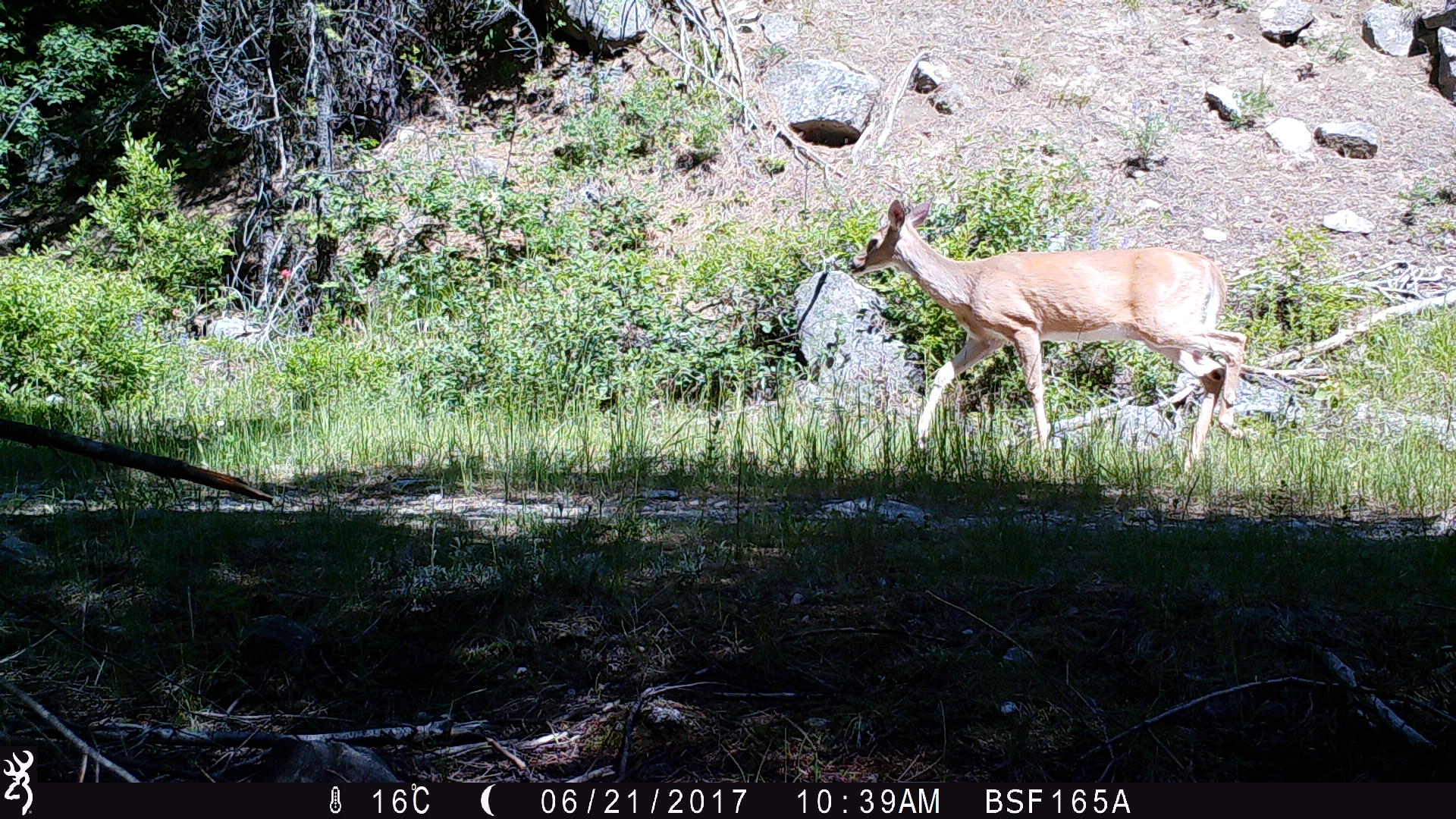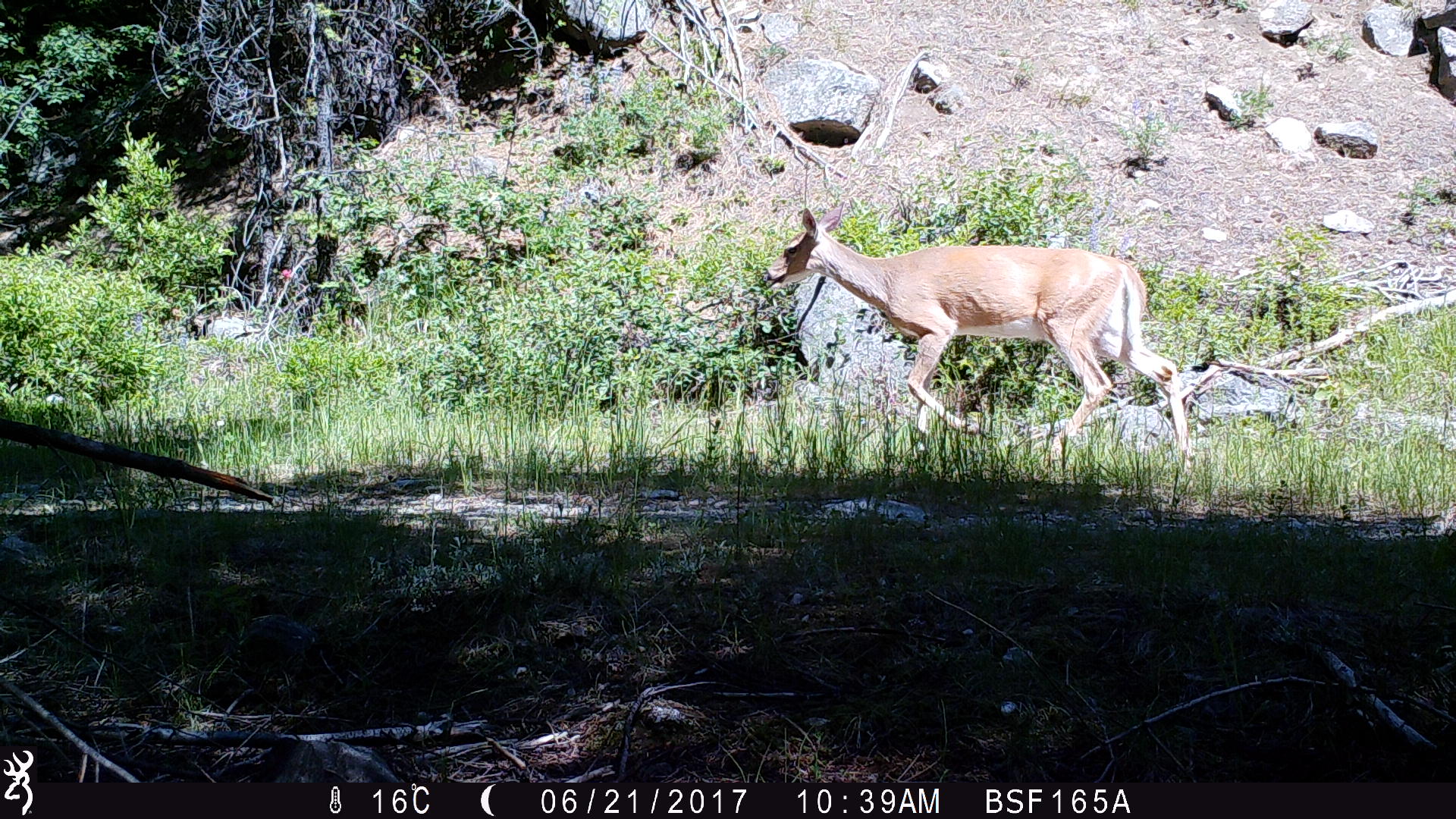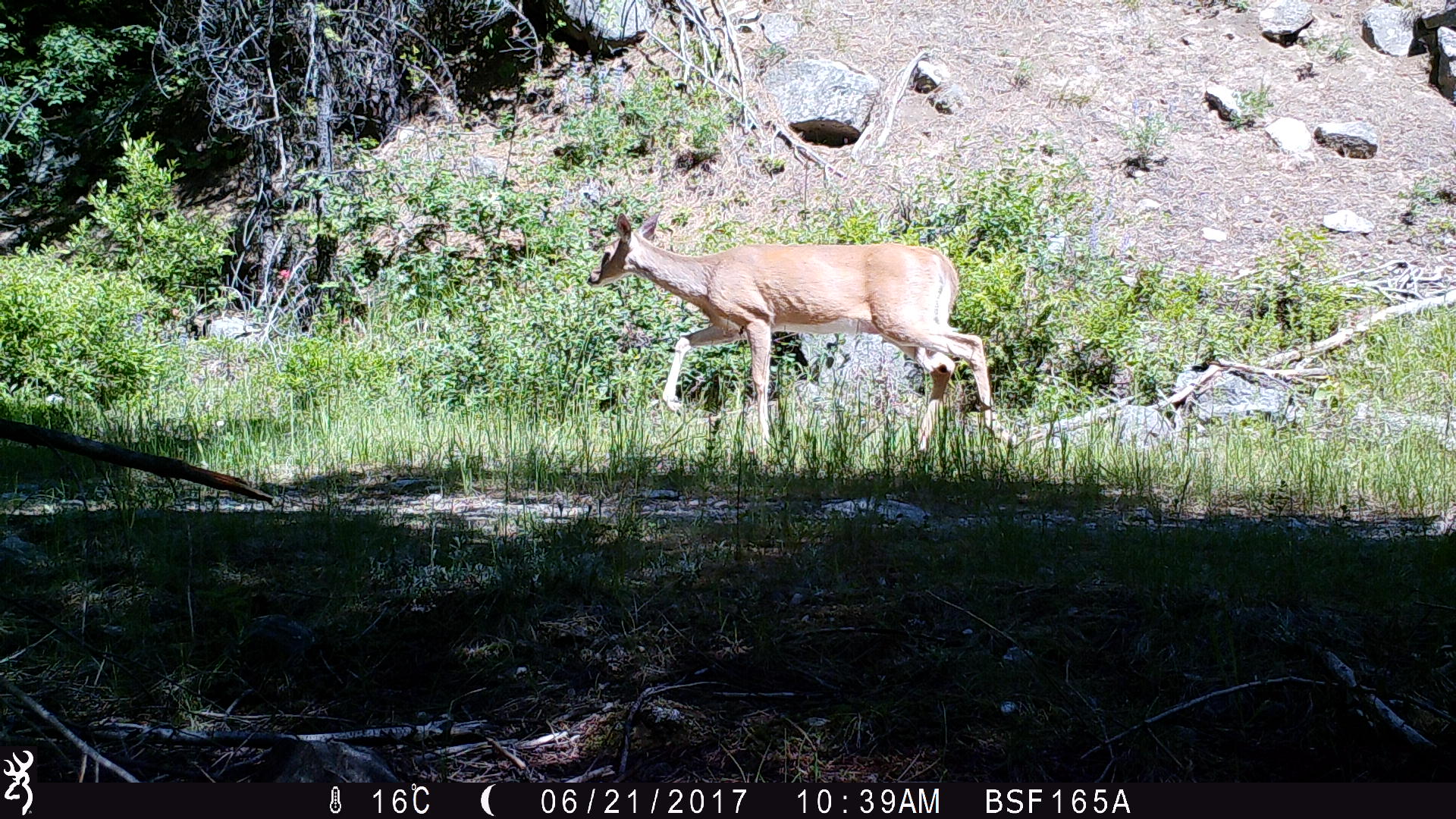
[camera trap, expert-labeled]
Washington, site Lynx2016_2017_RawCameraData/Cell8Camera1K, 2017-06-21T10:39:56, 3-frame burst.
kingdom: Animalia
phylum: Chordata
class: Mammalia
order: Artiodactyla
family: Cervidae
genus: Odocoileus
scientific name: Odocoileus virginianus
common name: white-tailed deer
Odocoileus virginianus (white-tailed deer). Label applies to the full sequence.